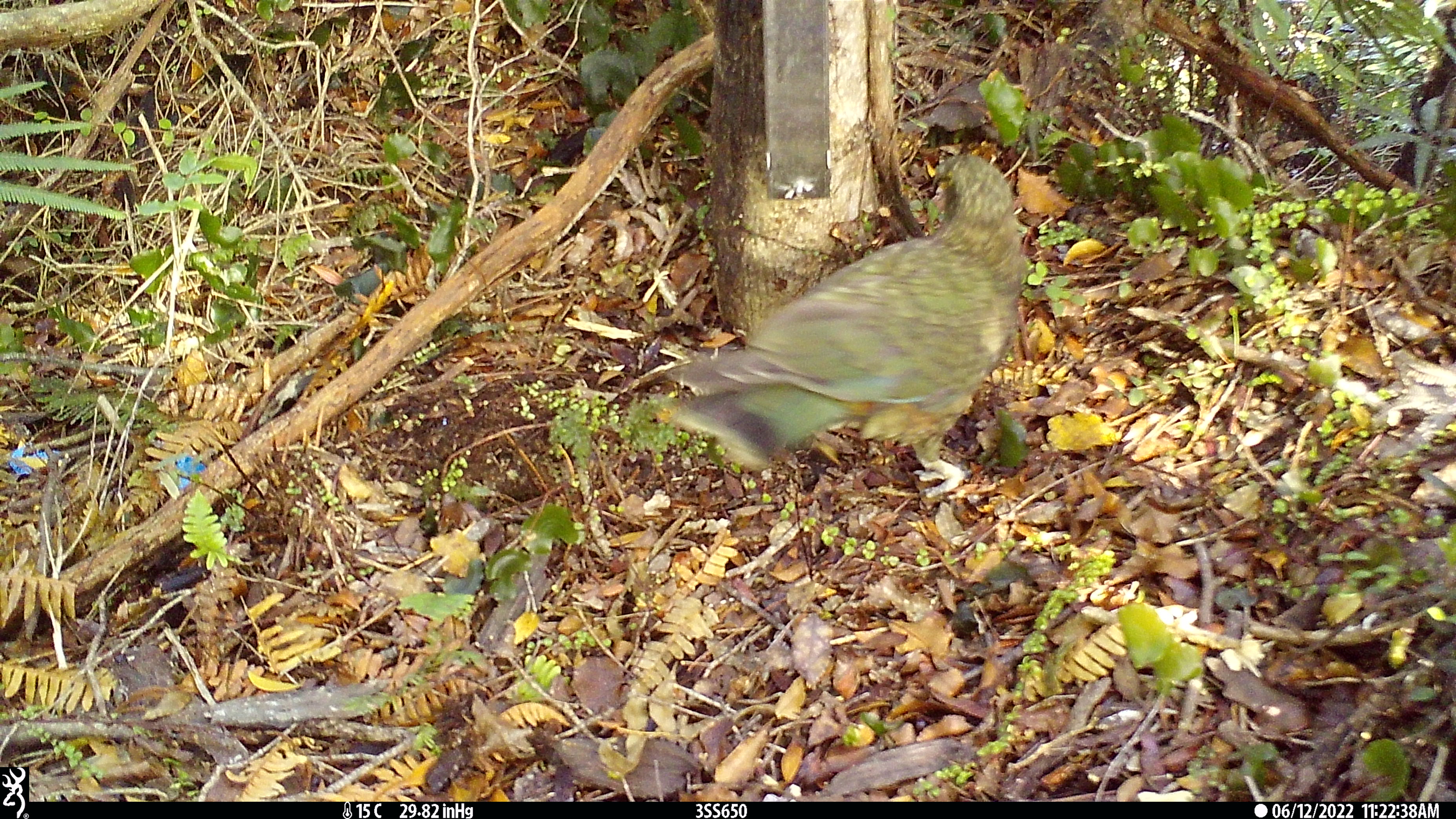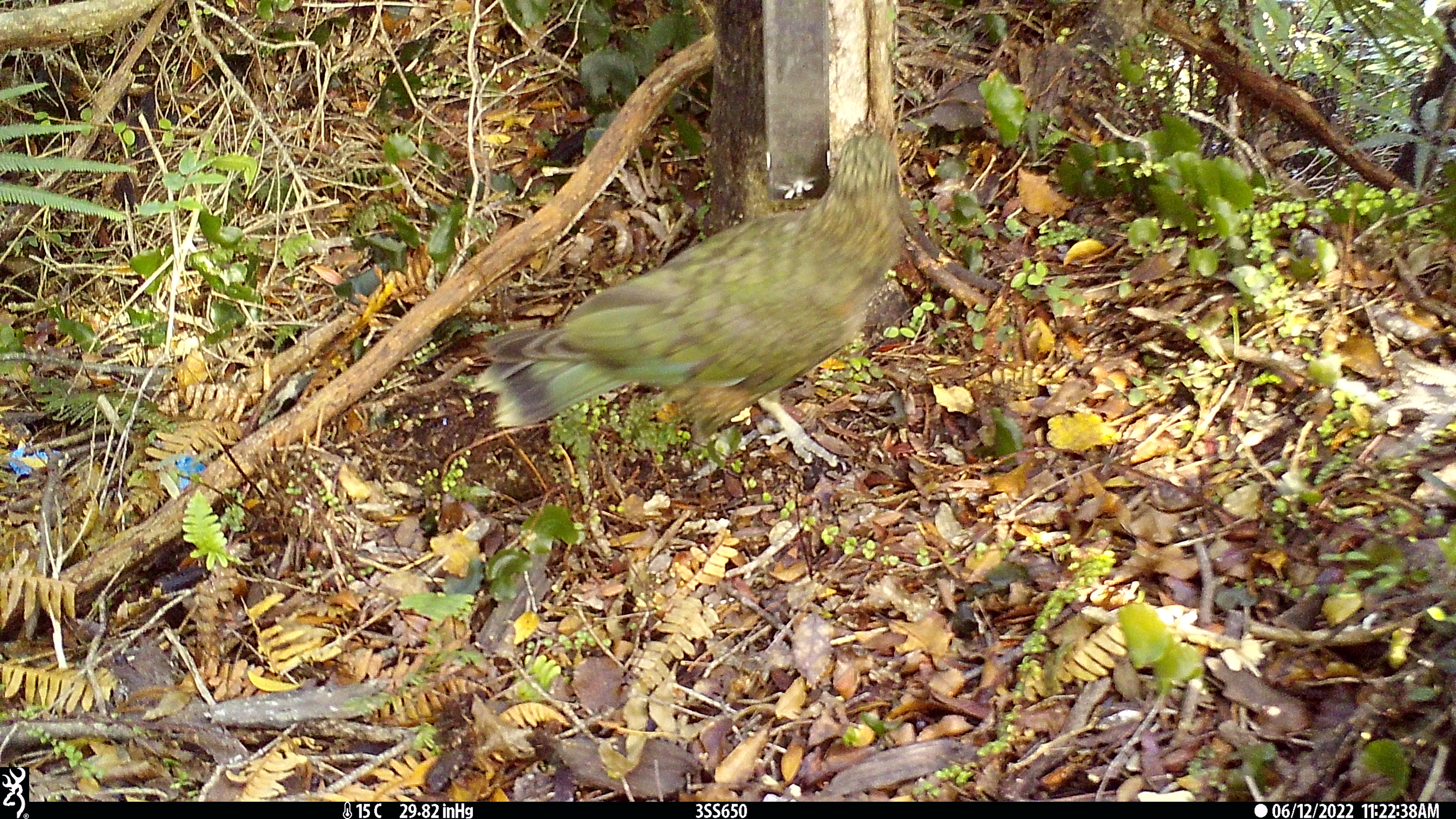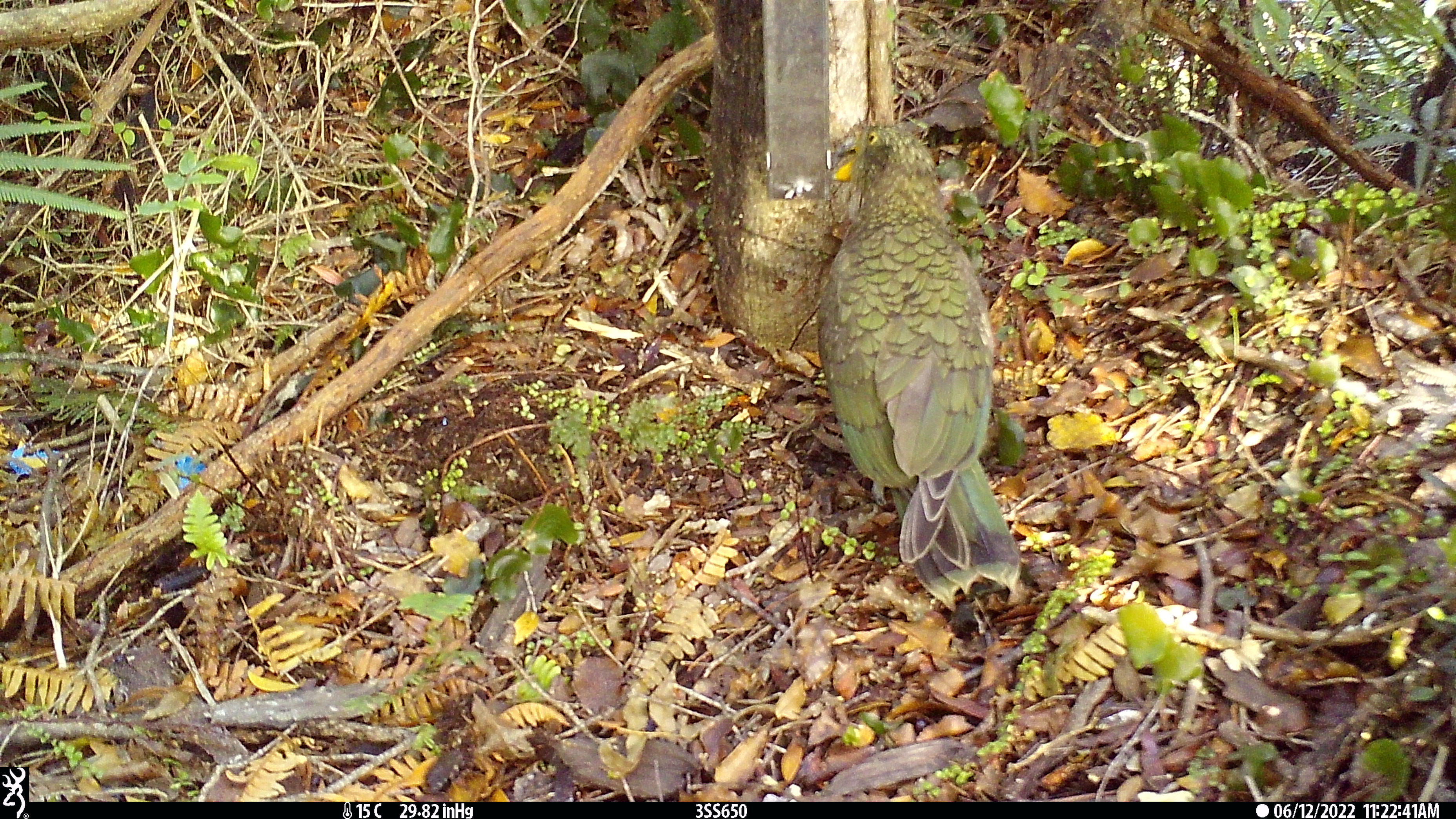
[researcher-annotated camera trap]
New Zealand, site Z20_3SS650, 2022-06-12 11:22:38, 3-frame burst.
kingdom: Animalia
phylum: Chordata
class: Aves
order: Psittaciformes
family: Strigopidae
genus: Nestor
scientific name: Nestor notabilis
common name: kea